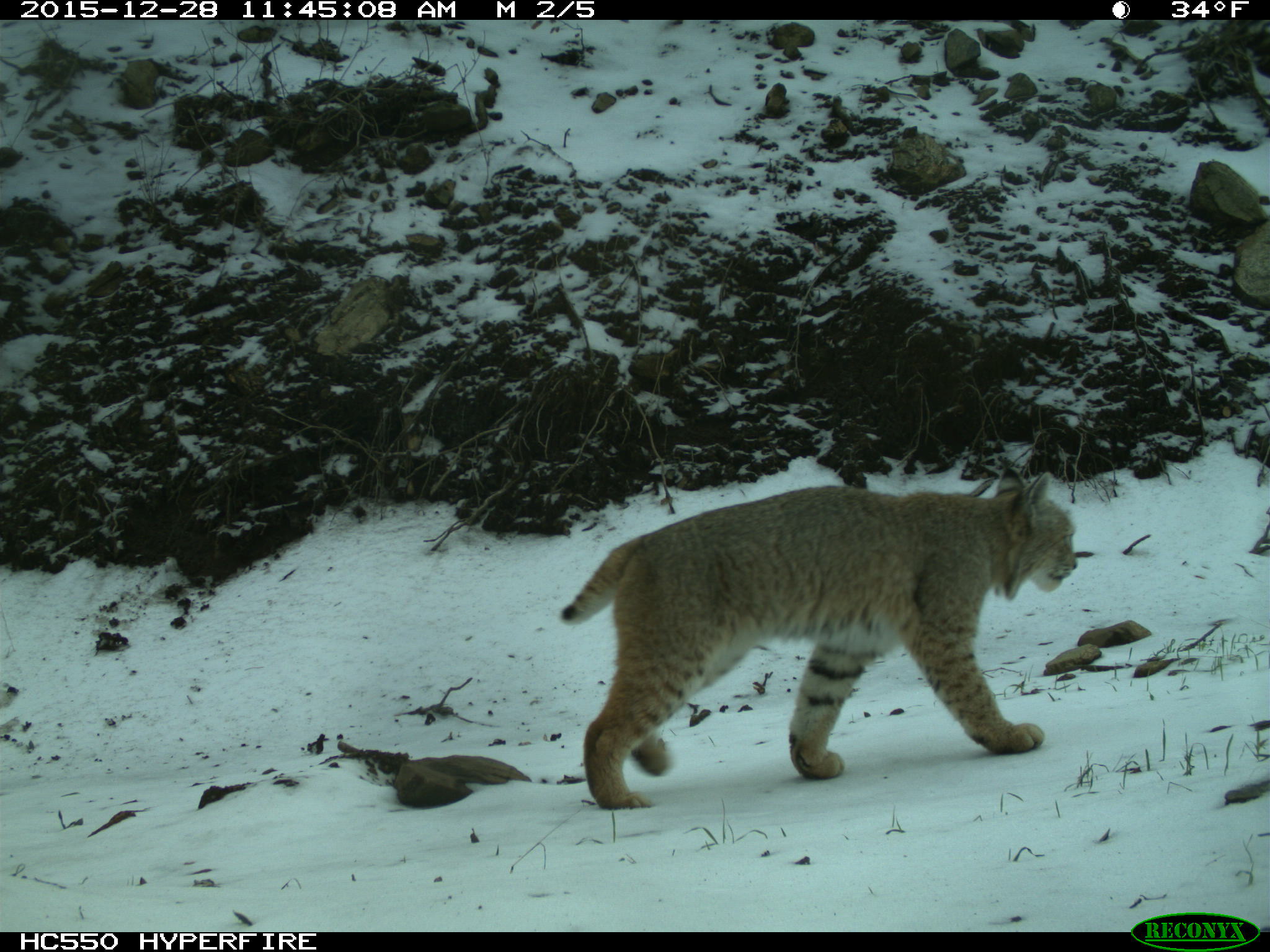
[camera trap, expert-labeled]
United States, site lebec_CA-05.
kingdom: Animalia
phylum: Chordata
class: Mammalia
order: Carnivora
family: Felidae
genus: Lynx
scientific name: Lynx rufus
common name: bobcat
Lynx rufus (bobcat).